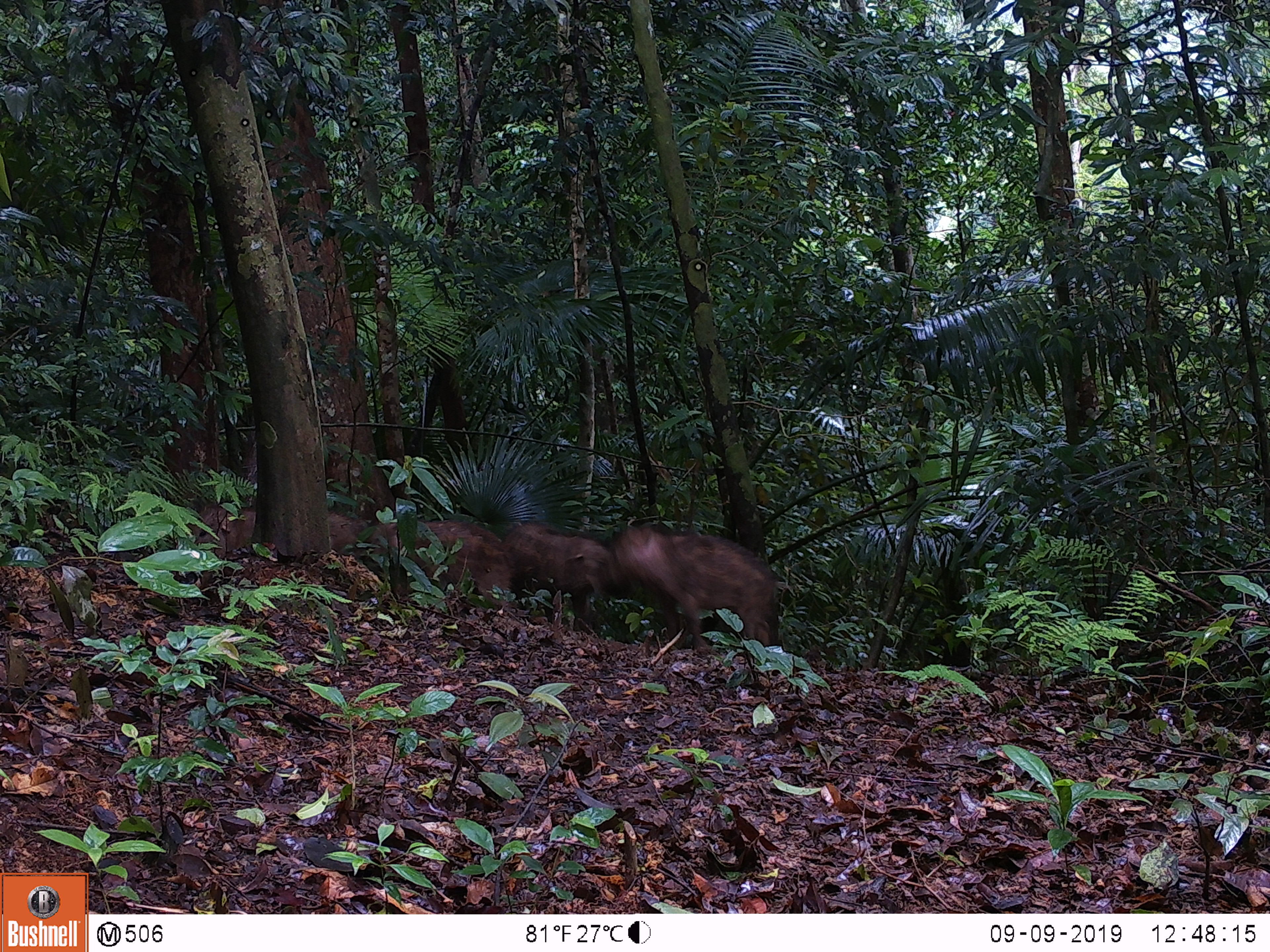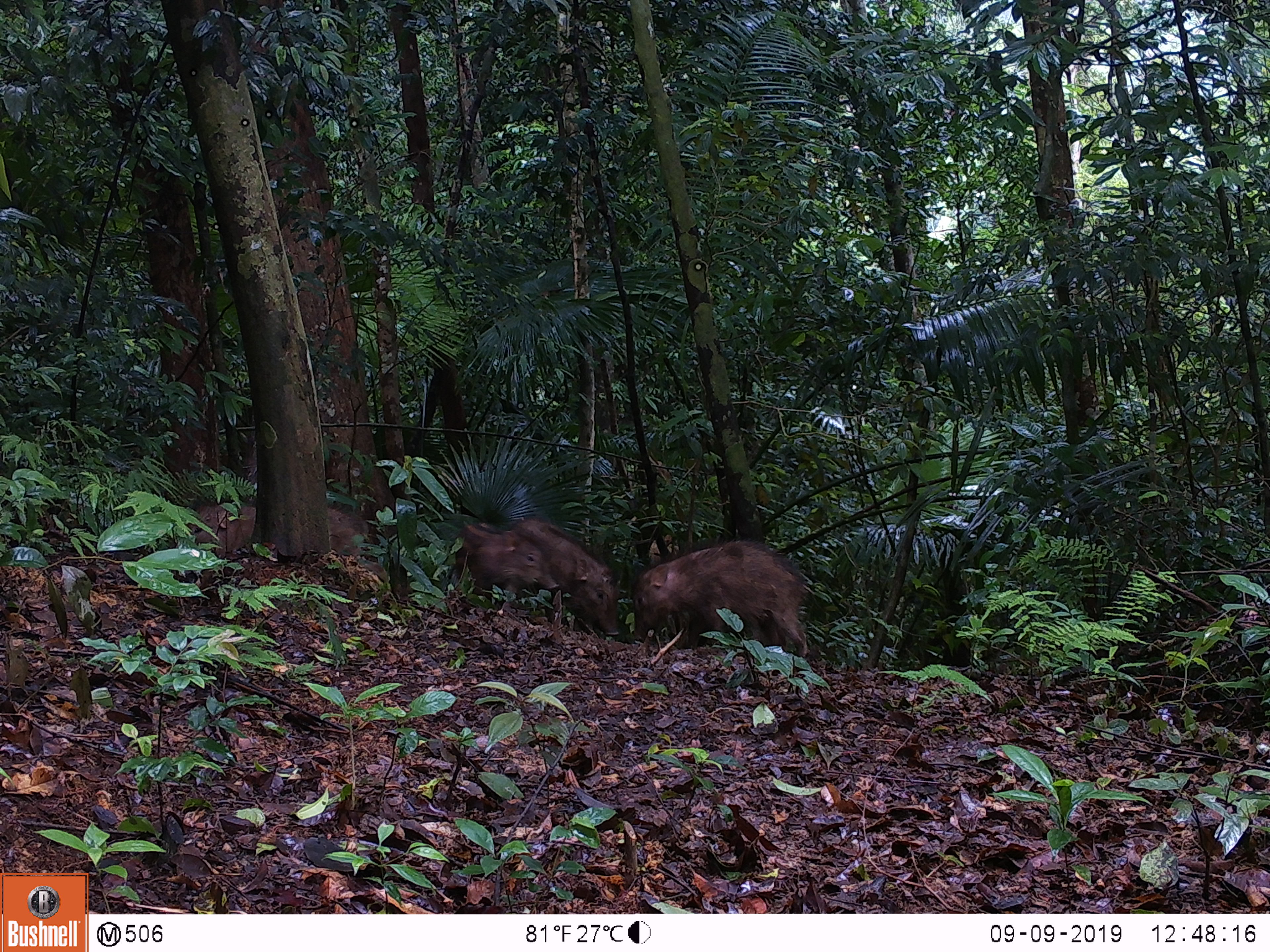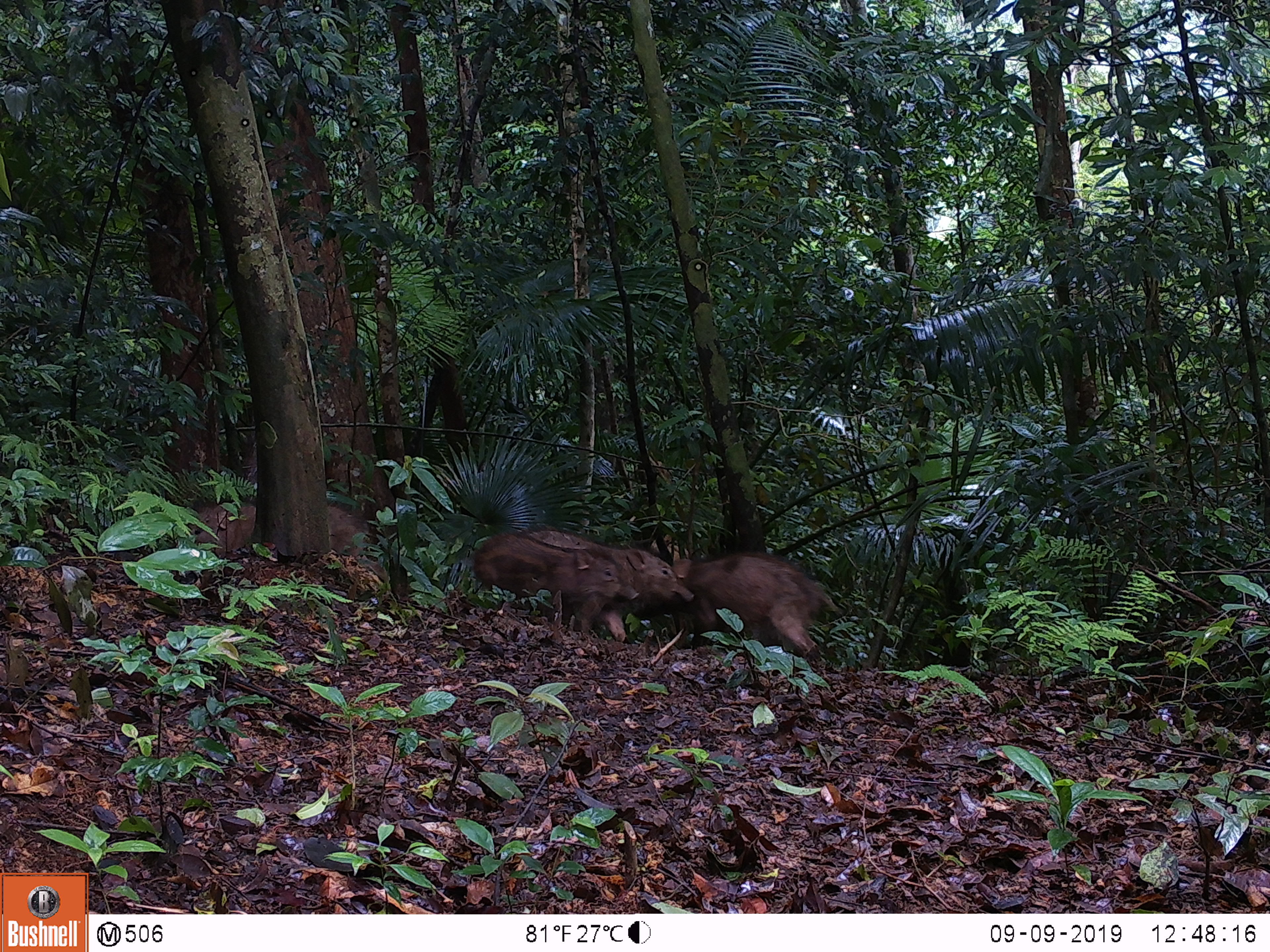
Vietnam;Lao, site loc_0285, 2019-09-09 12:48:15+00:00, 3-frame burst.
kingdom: Animalia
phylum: Chordata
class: Mammalia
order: Artiodactyla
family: Suidae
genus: Sus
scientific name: Sus scrofa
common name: eurasian wild pig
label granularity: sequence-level